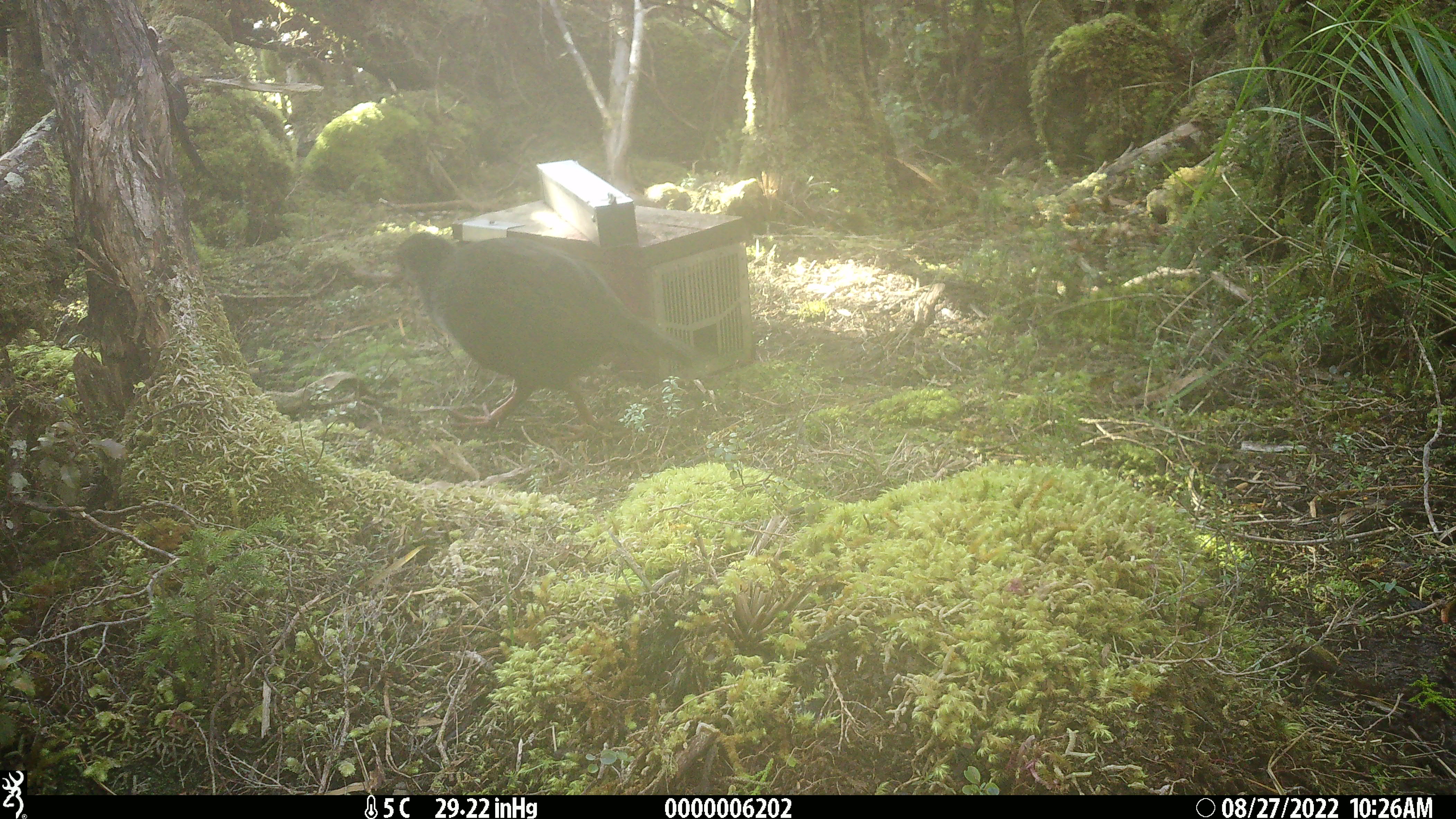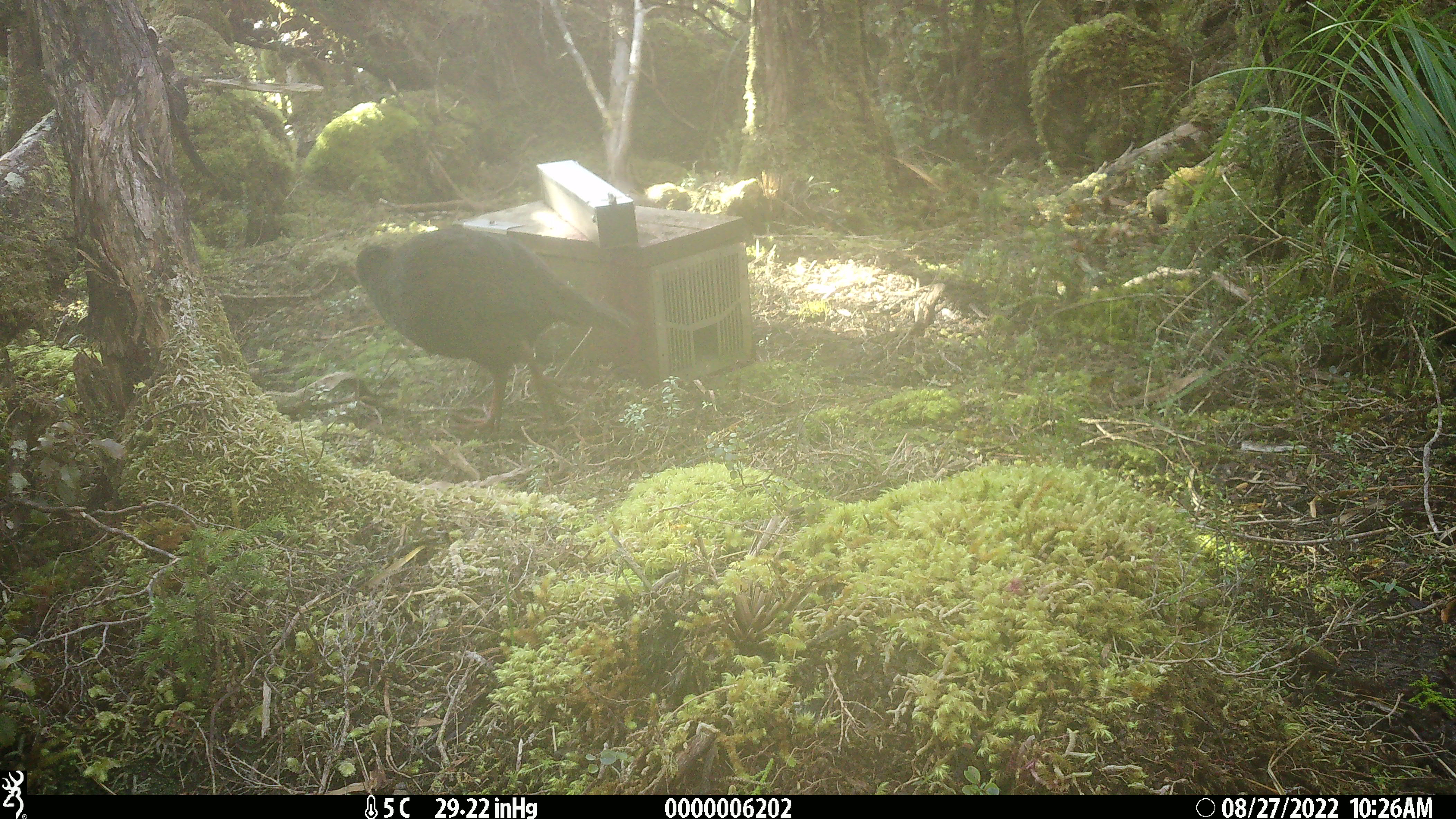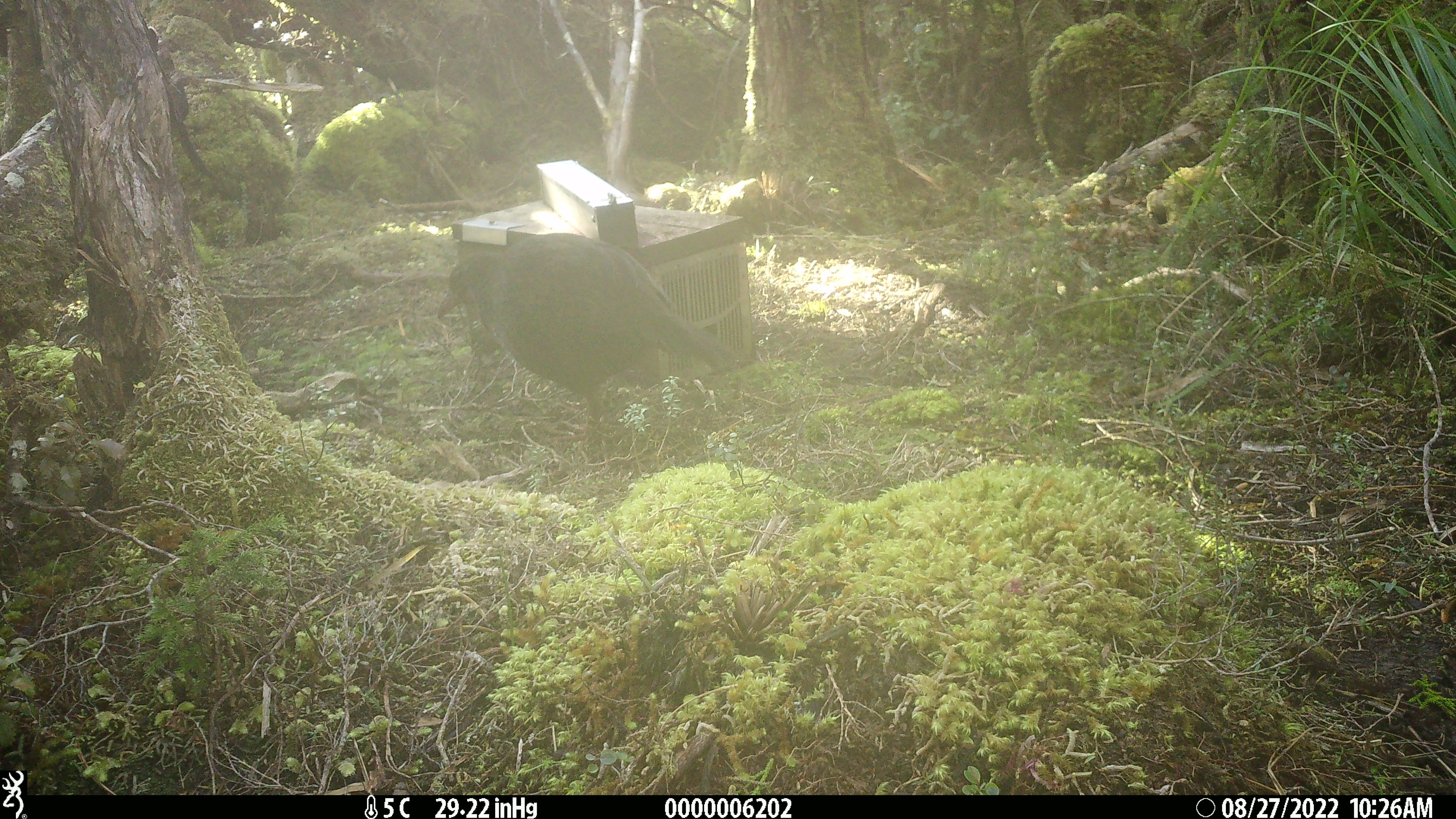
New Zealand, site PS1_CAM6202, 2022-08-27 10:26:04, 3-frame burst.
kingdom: Animalia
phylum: Chordata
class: Aves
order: Gruiformes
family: Rallidae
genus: Gallirallus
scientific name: Gallirallus australis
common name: weka